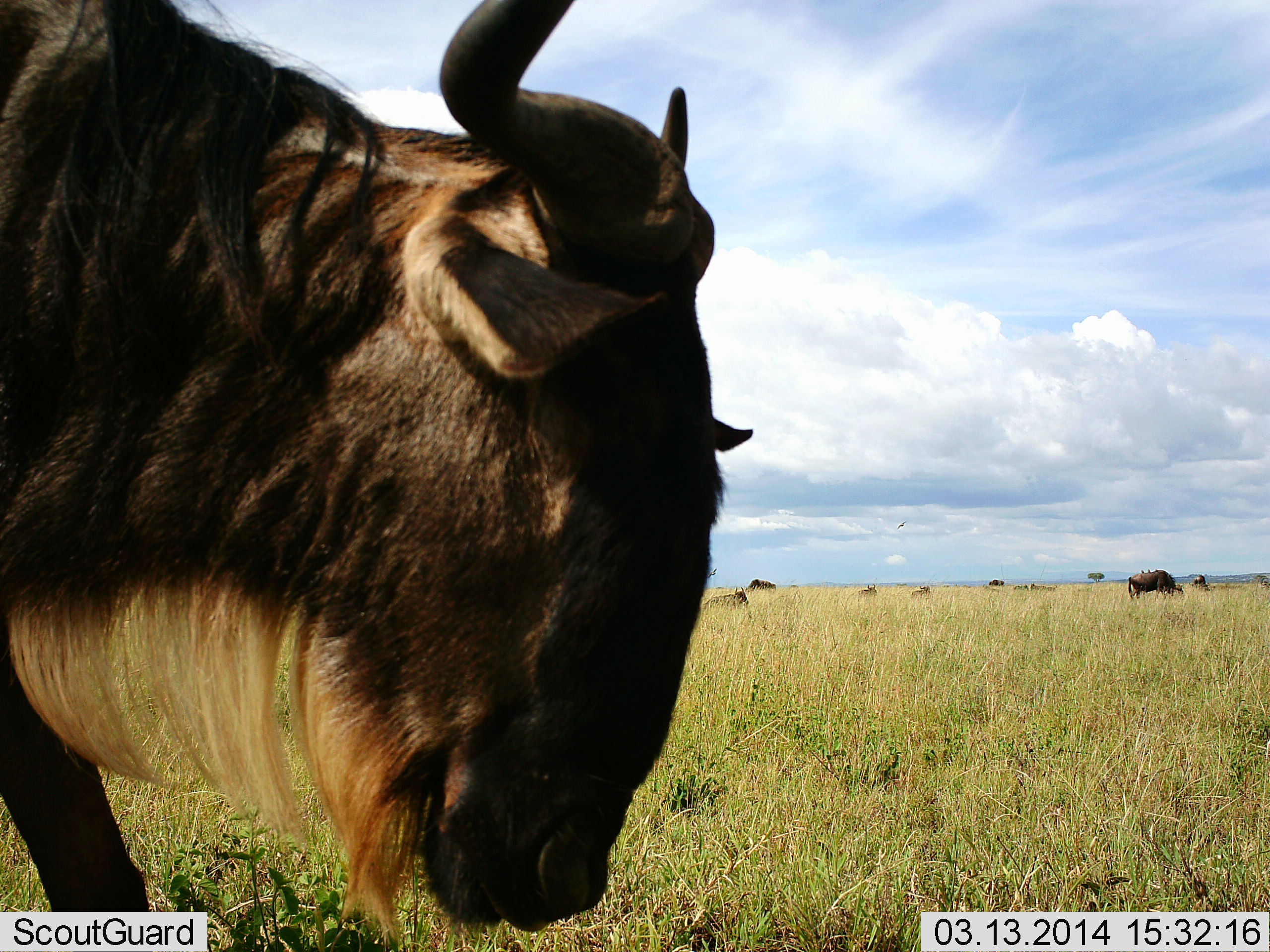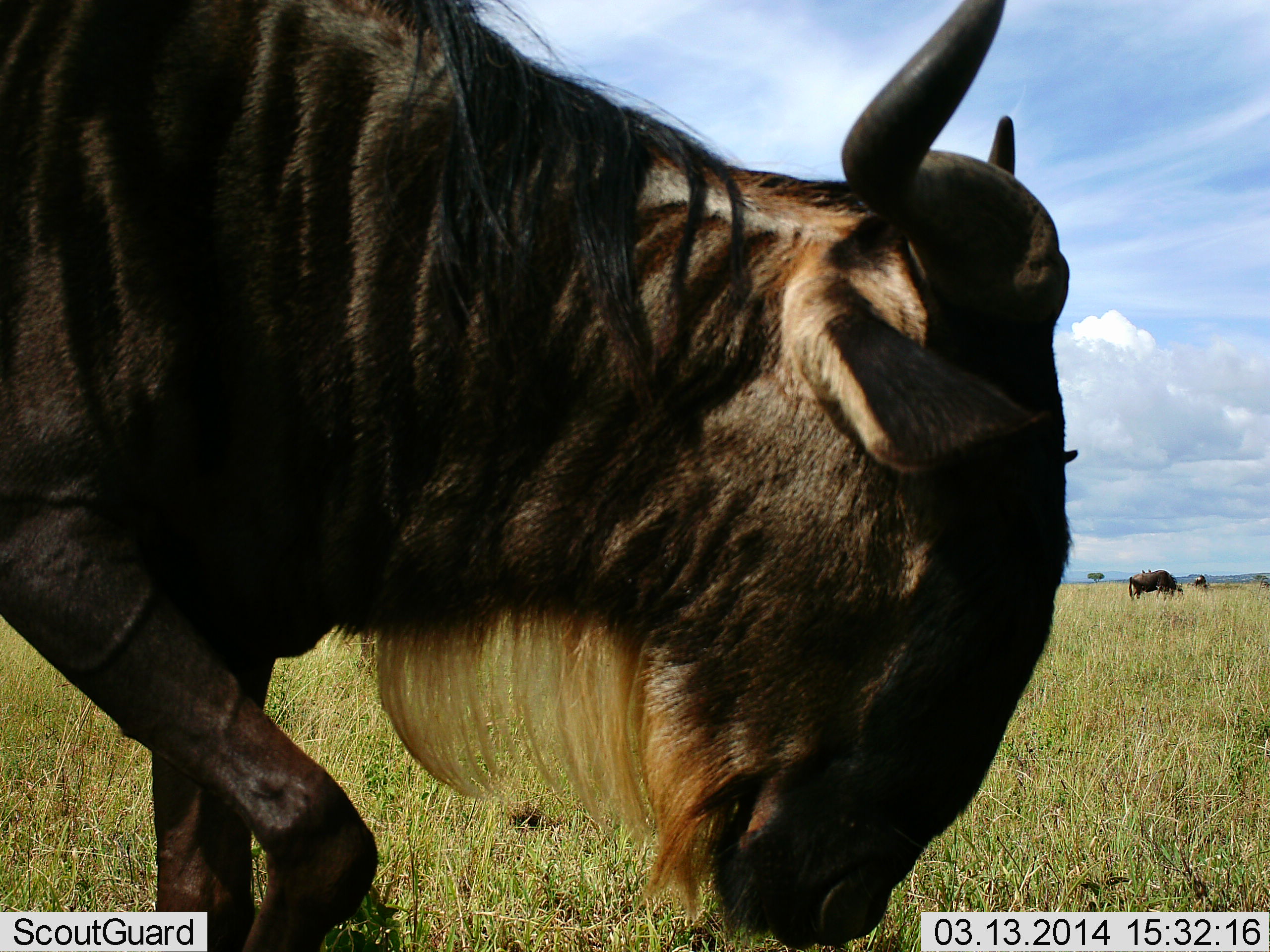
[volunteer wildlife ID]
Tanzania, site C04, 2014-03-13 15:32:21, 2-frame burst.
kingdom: Animalia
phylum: Chordata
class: Mammalia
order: Artiodactyla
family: Bovidae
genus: Connochaetes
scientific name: Connochaetes taurinus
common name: blue wildebeest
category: wildebeest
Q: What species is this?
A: Wildebeest (blue wildebeest) (Connochaetes taurinus).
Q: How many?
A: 7.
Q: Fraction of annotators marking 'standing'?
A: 50%.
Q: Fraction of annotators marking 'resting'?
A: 50%.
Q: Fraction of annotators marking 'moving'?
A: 90%.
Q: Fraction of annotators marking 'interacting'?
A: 0%.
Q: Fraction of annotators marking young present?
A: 0%.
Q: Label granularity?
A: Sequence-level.